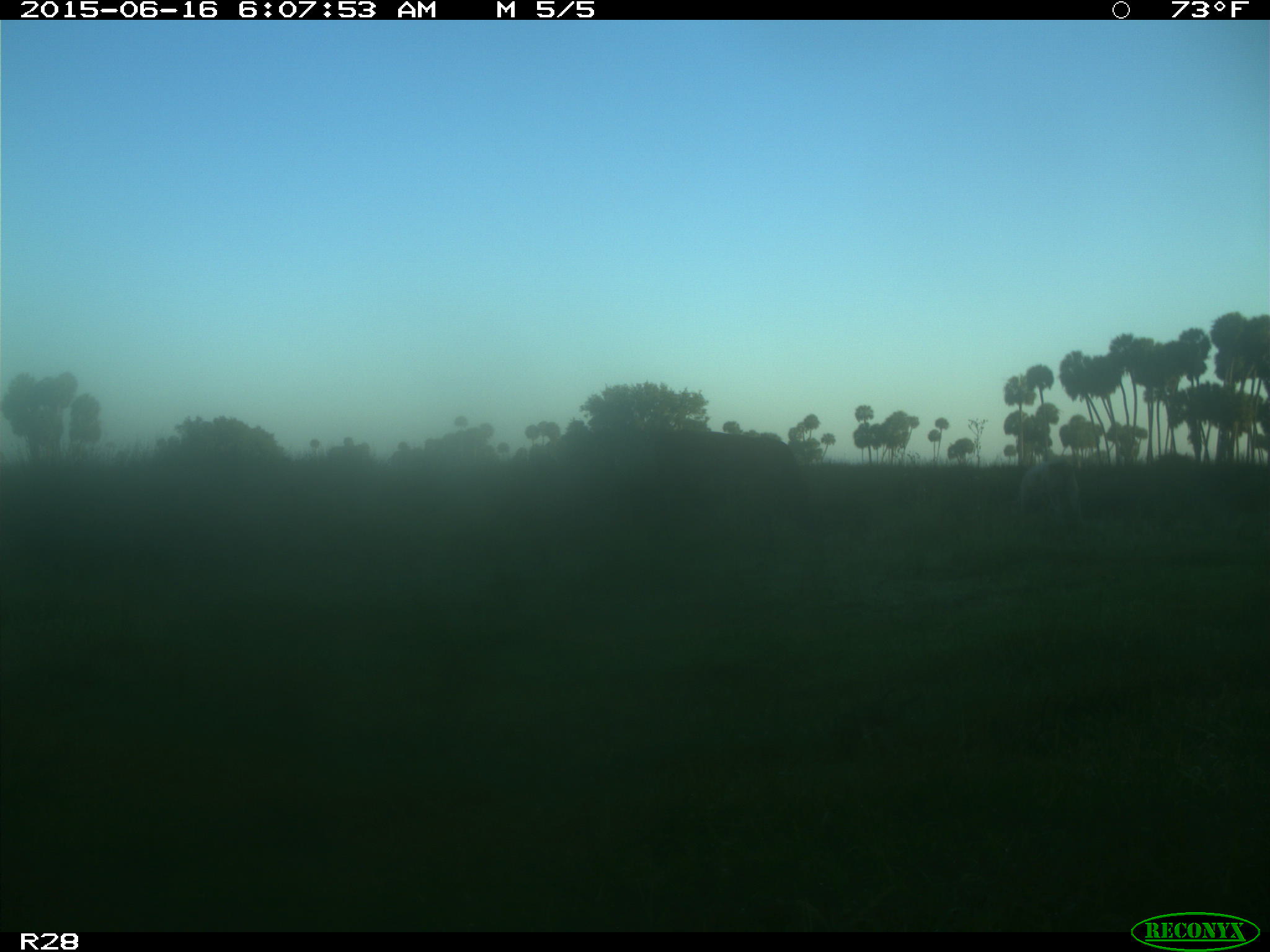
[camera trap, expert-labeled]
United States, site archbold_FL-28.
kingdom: Animalia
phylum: Chordata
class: Mammalia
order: Artiodactyla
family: Bovidae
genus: Bos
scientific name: Bos taurus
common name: domestic cow